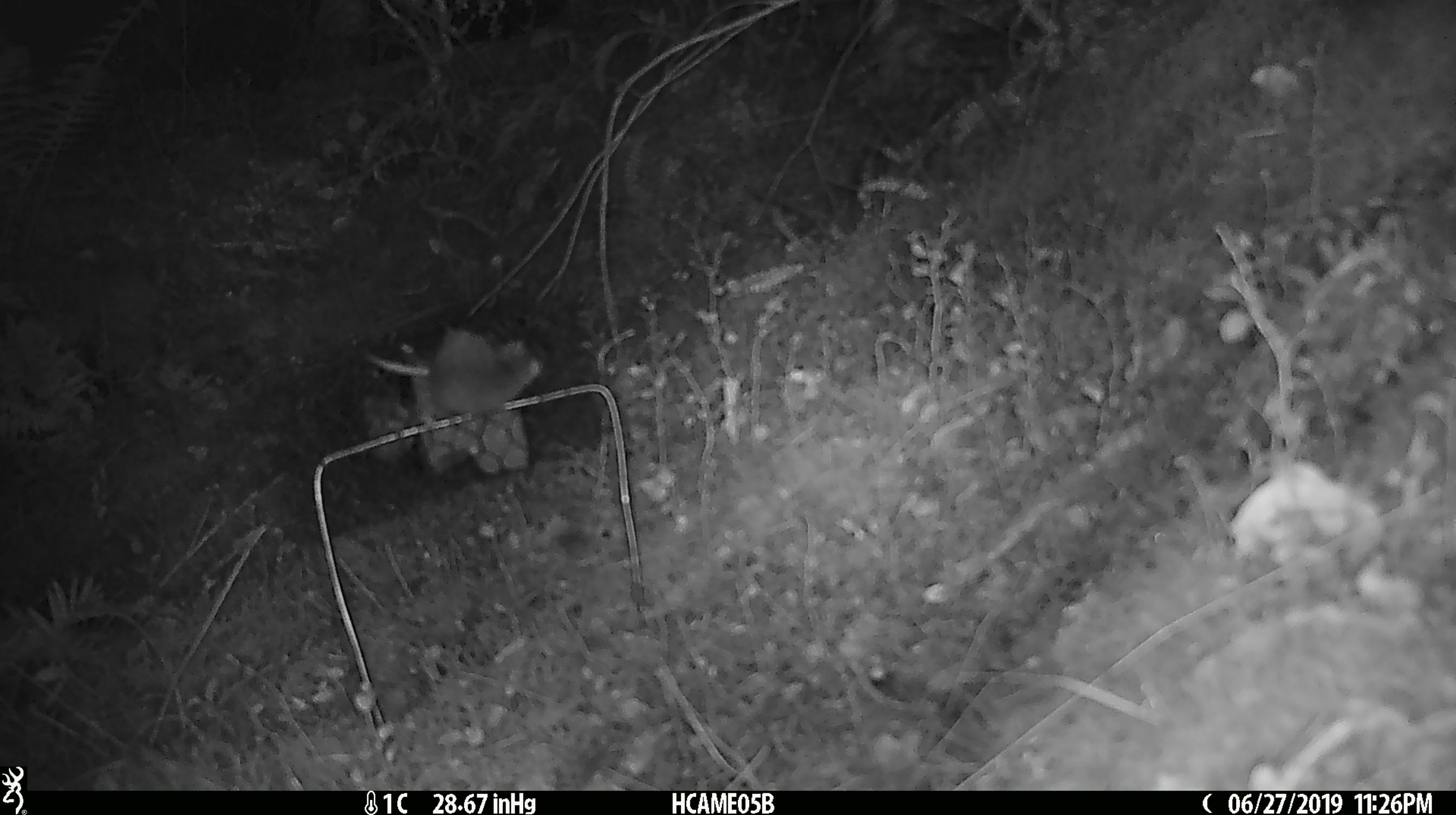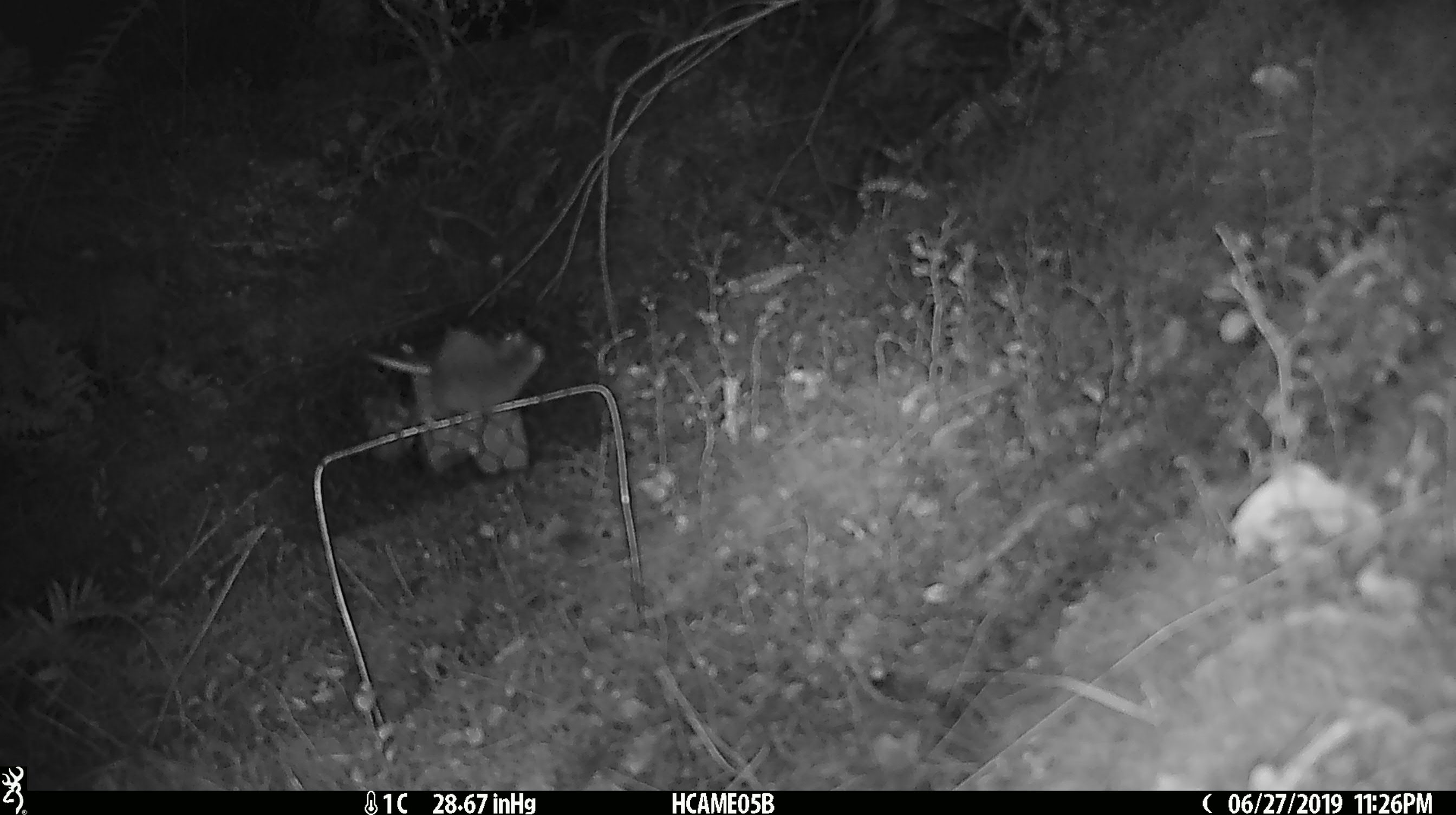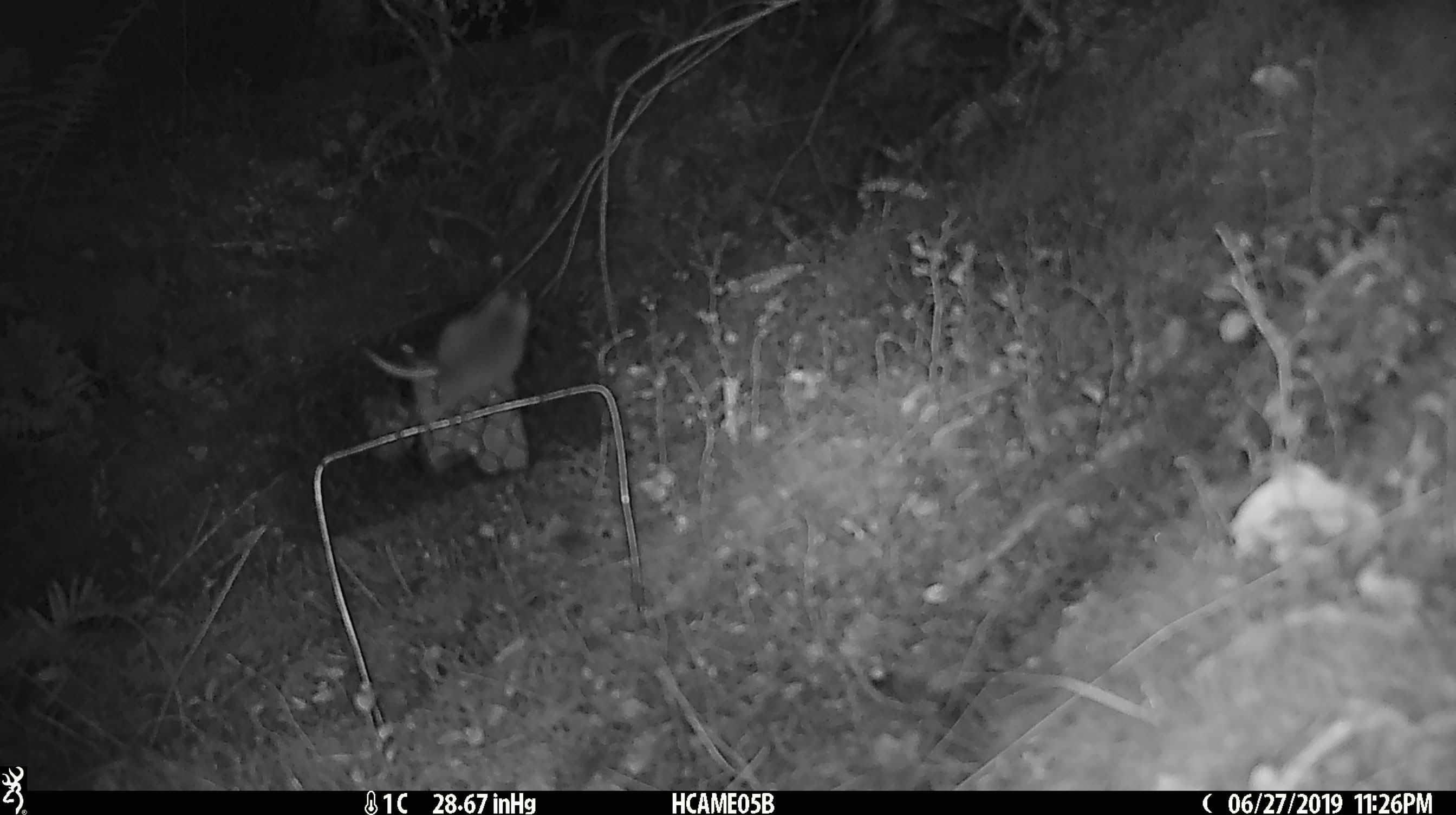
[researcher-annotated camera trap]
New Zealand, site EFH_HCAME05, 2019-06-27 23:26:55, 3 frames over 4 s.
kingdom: Animalia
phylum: Chordata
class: Mammalia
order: Rodentia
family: Muridae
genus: Mus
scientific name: Mus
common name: mouse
Mouse (Mus).